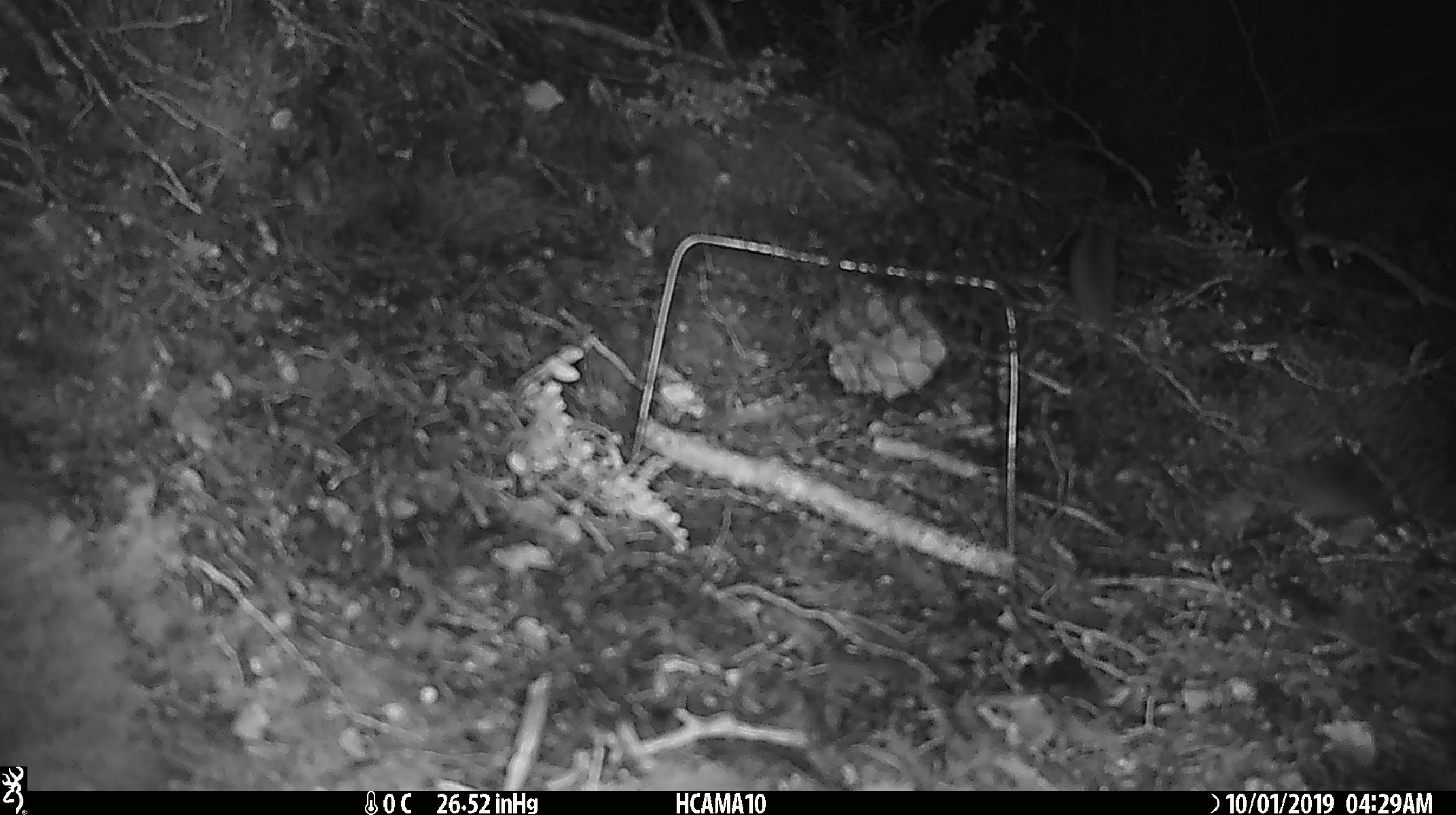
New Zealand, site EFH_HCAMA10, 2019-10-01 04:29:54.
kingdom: Animalia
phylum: Chordata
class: Mammalia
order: Rodentia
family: Muridae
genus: Rattus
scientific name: Rattus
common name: rat